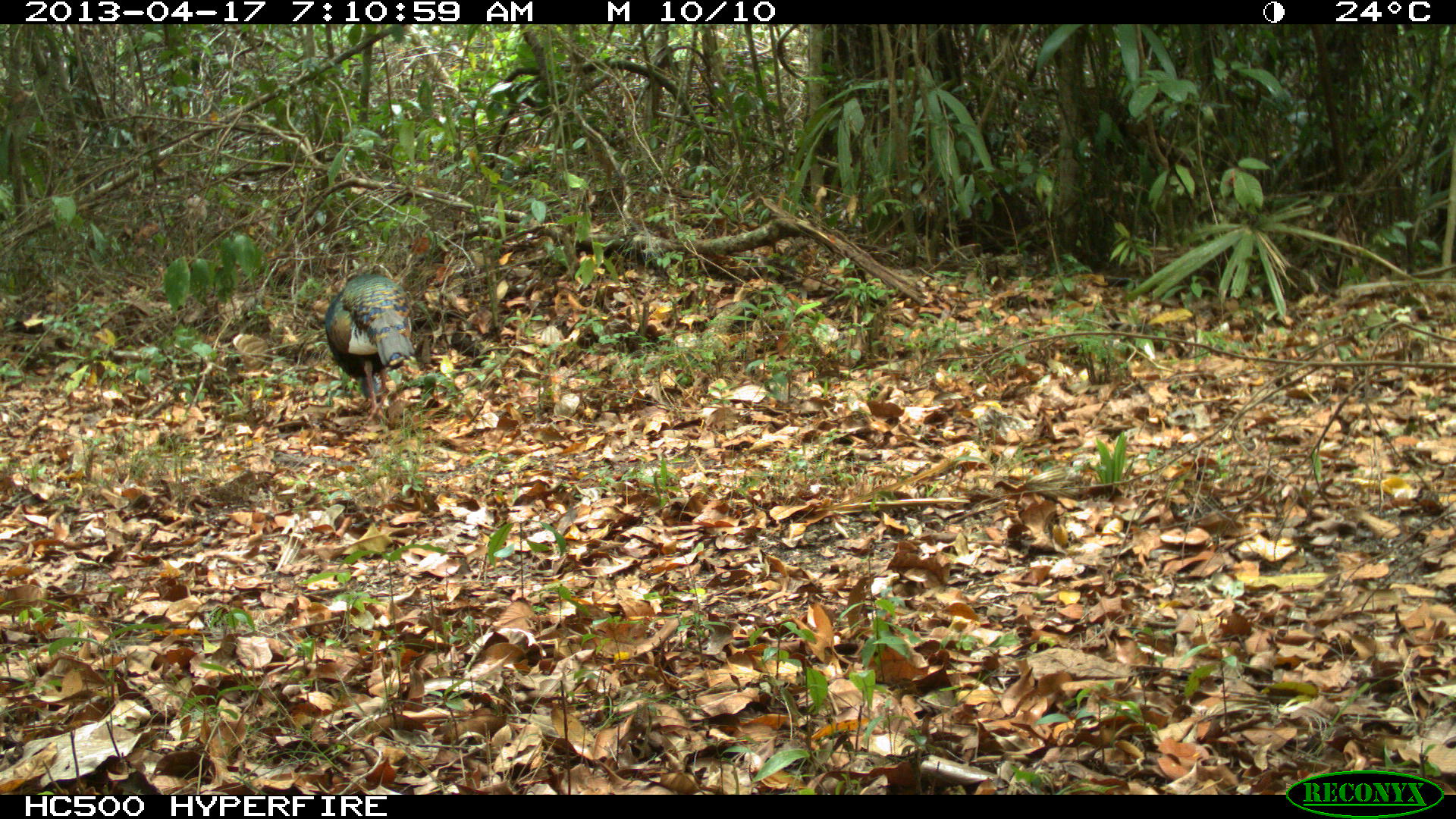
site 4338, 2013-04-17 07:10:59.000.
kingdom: Animalia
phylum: Chordata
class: Aves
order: Galliformes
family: Phasianidae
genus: Meleagris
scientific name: Meleagris ocellata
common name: ocellated turkey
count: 1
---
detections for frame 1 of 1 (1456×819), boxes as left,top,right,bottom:
meleagris ocellata: 324,265,415,429